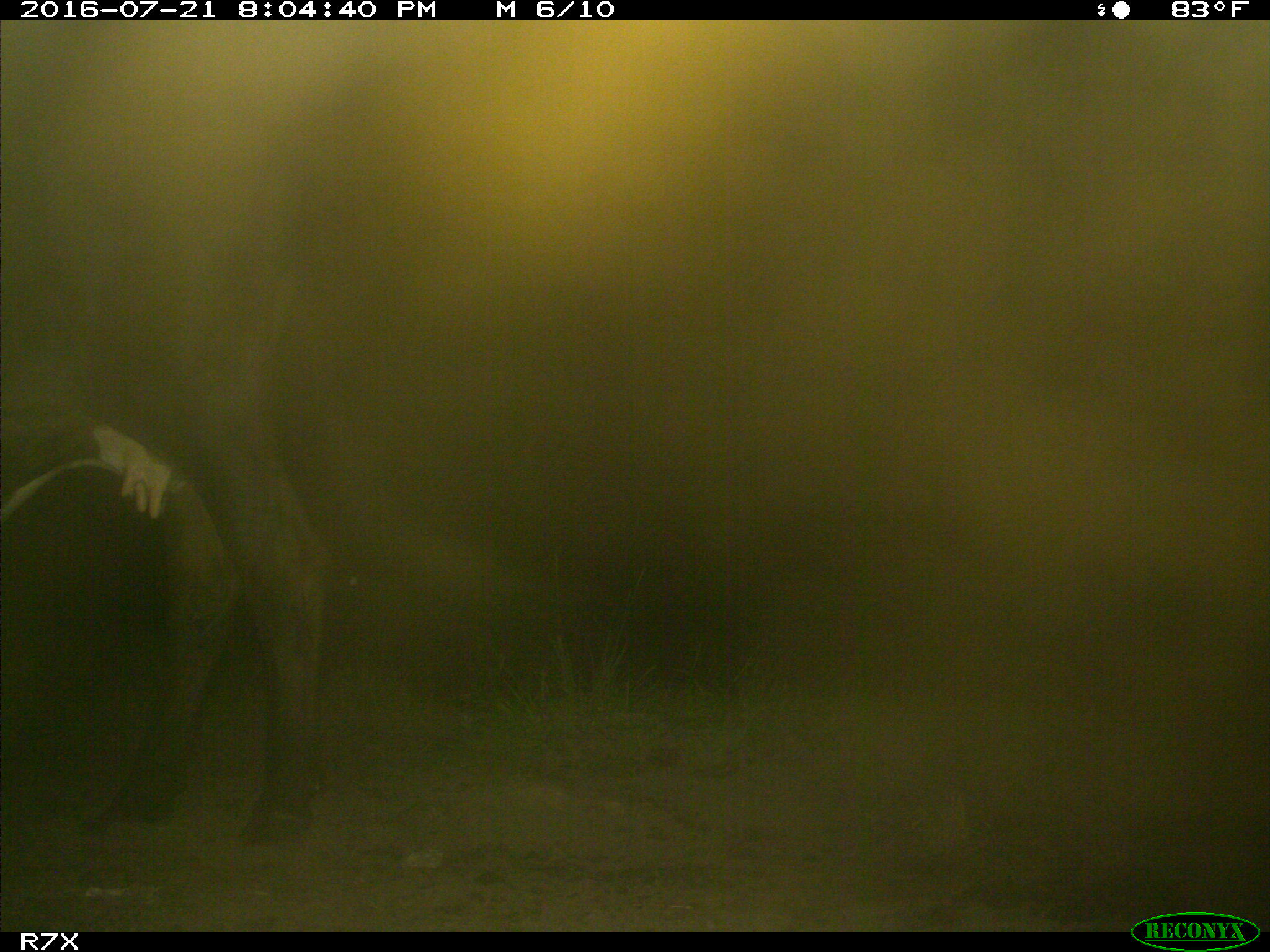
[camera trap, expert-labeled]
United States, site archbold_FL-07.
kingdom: Animalia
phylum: Chordata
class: Mammalia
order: Artiodactyla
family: Bovidae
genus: Bos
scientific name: Bos taurus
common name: domestic cow